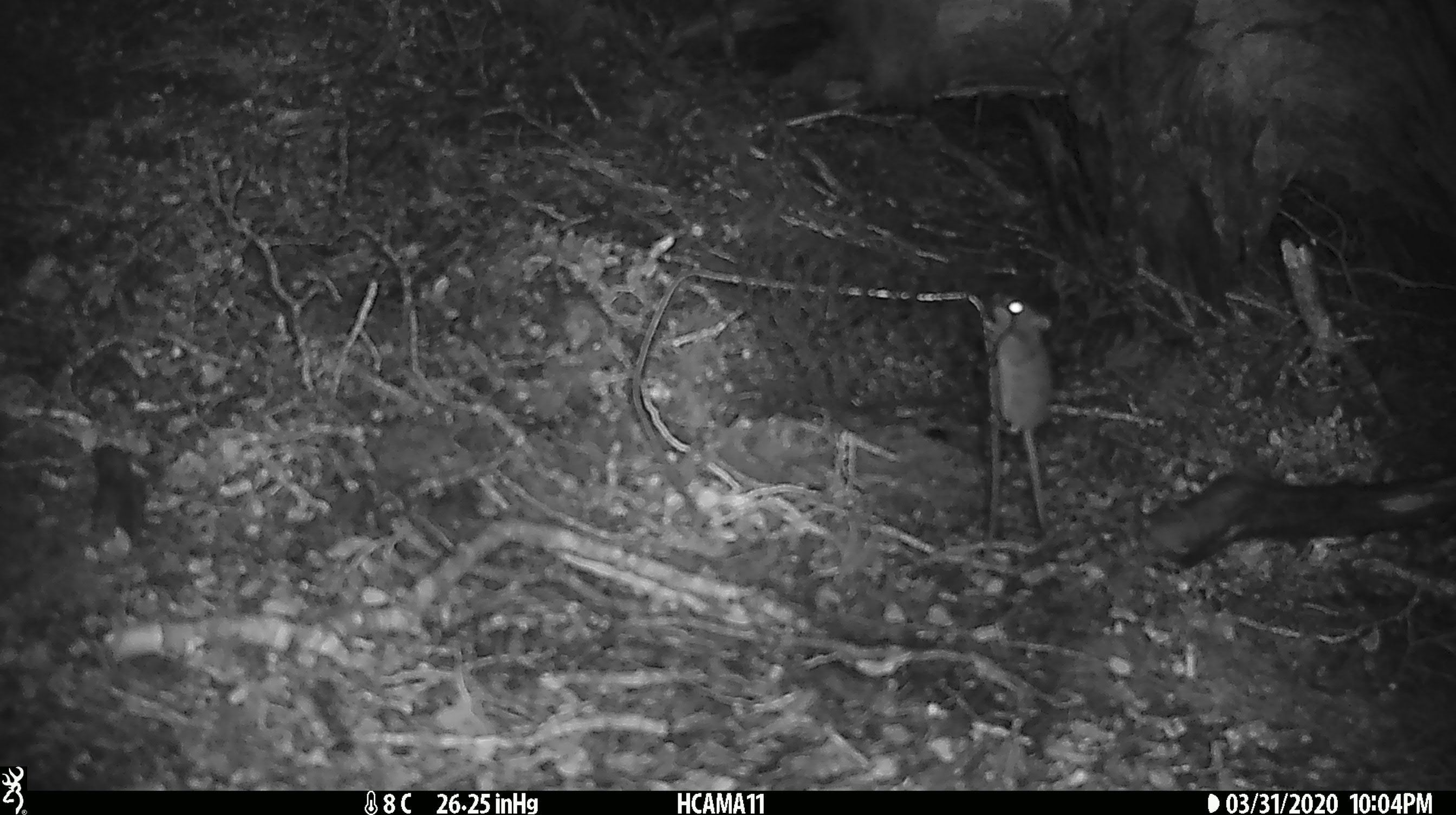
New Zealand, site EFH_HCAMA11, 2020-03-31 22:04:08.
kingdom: Animalia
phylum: Chordata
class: Mammalia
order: Rodentia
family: Muridae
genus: Mus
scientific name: Mus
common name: mouse